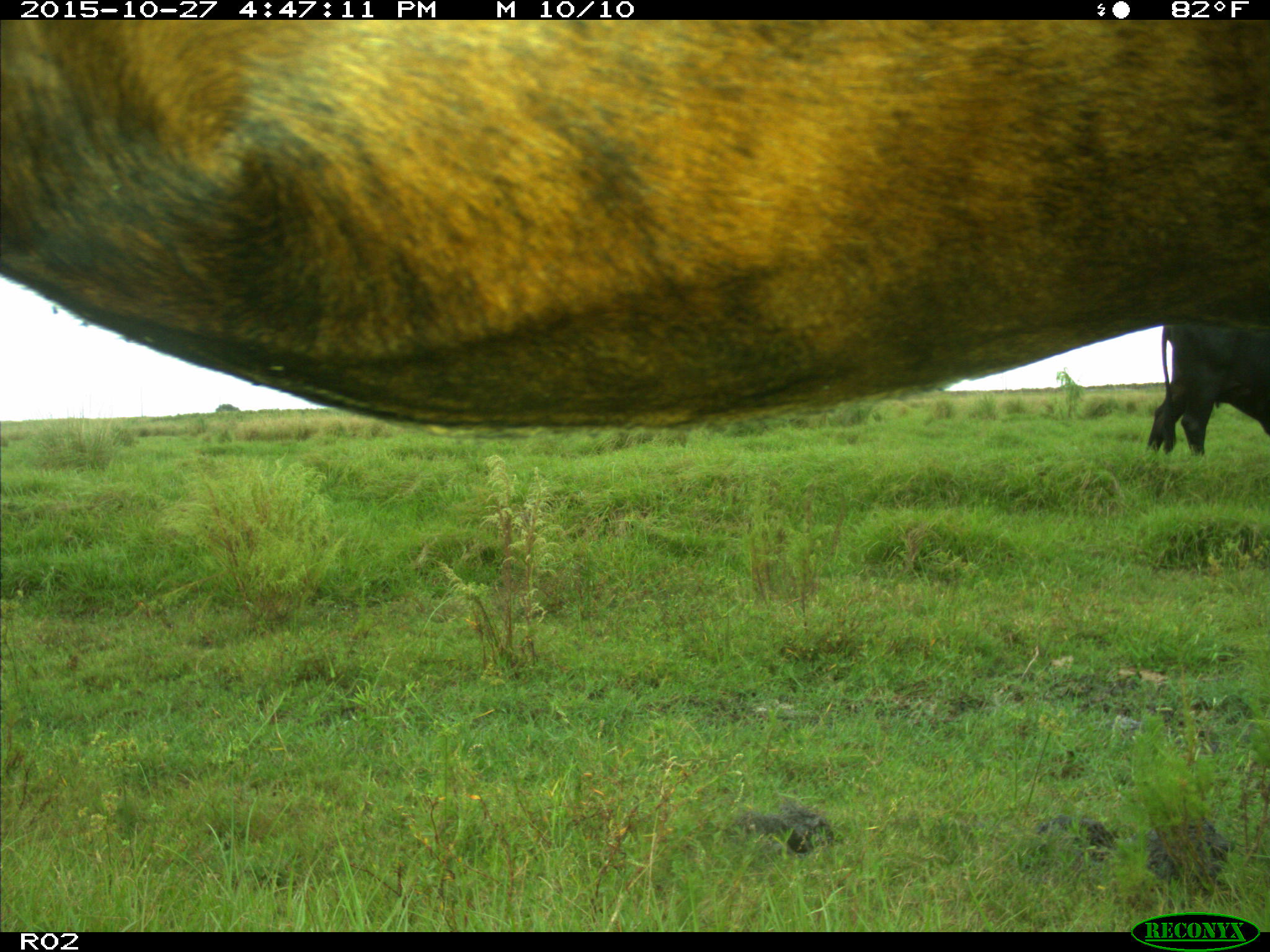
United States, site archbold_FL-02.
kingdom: Animalia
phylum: Chordata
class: Mammalia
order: Artiodactyla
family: Bovidae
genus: Bos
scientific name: Bos taurus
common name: domestic cow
Bos taurus (domestic cow).